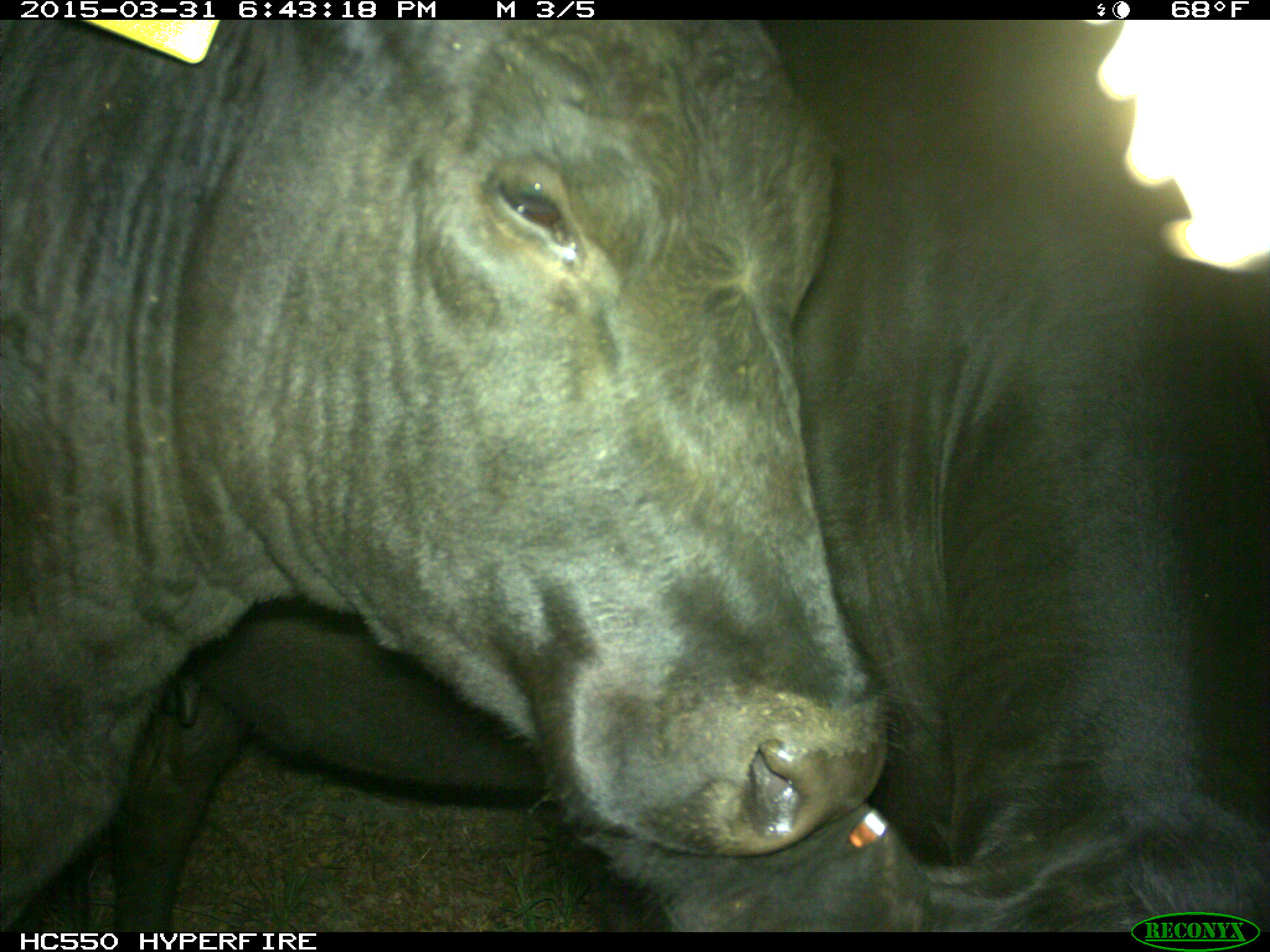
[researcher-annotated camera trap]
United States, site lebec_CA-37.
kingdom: Animalia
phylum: Chordata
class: Mammalia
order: Artiodactyla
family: Bovidae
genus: Bos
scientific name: Bos taurus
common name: domestic cow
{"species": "Bos taurus (domestic cow)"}